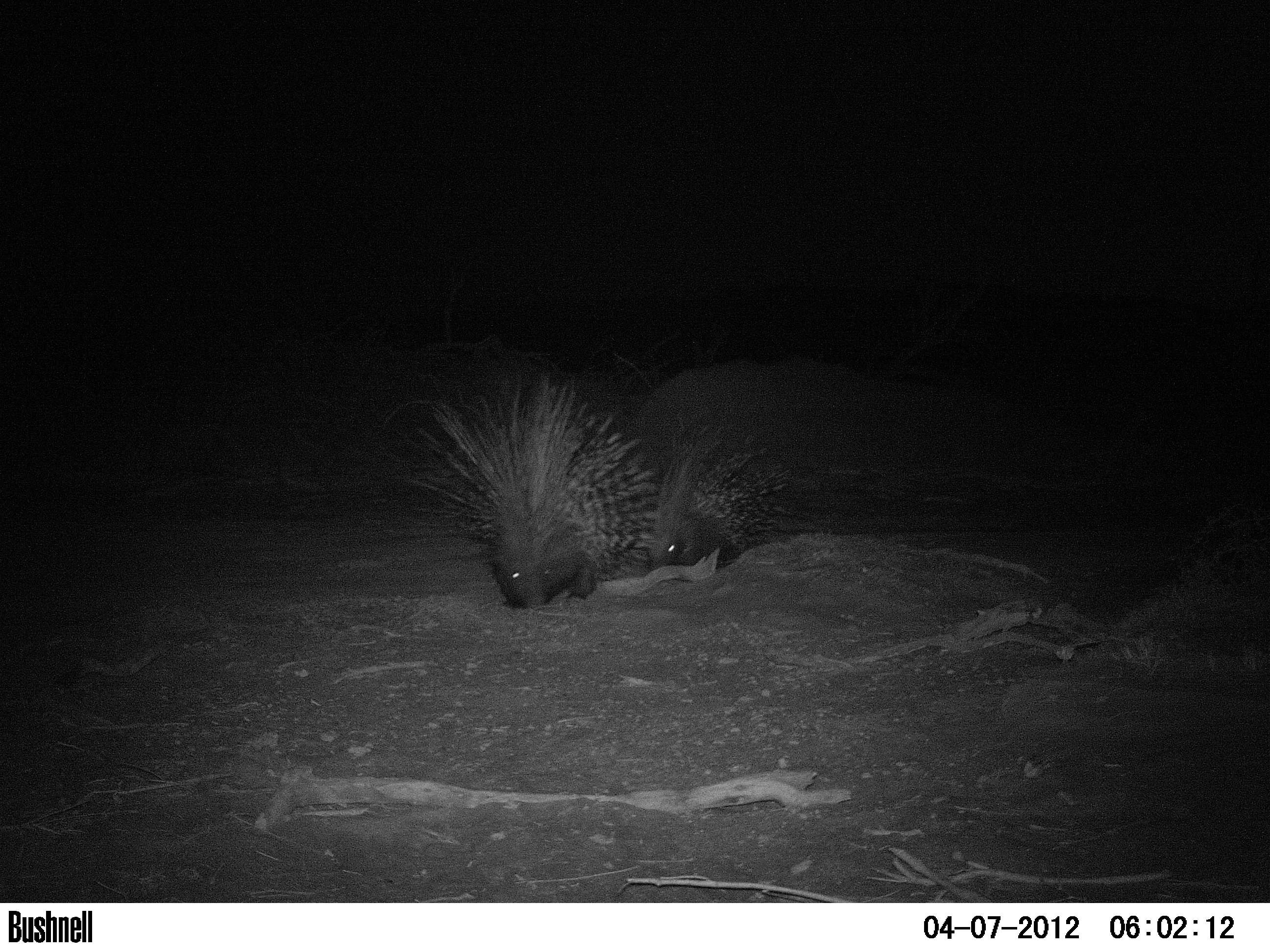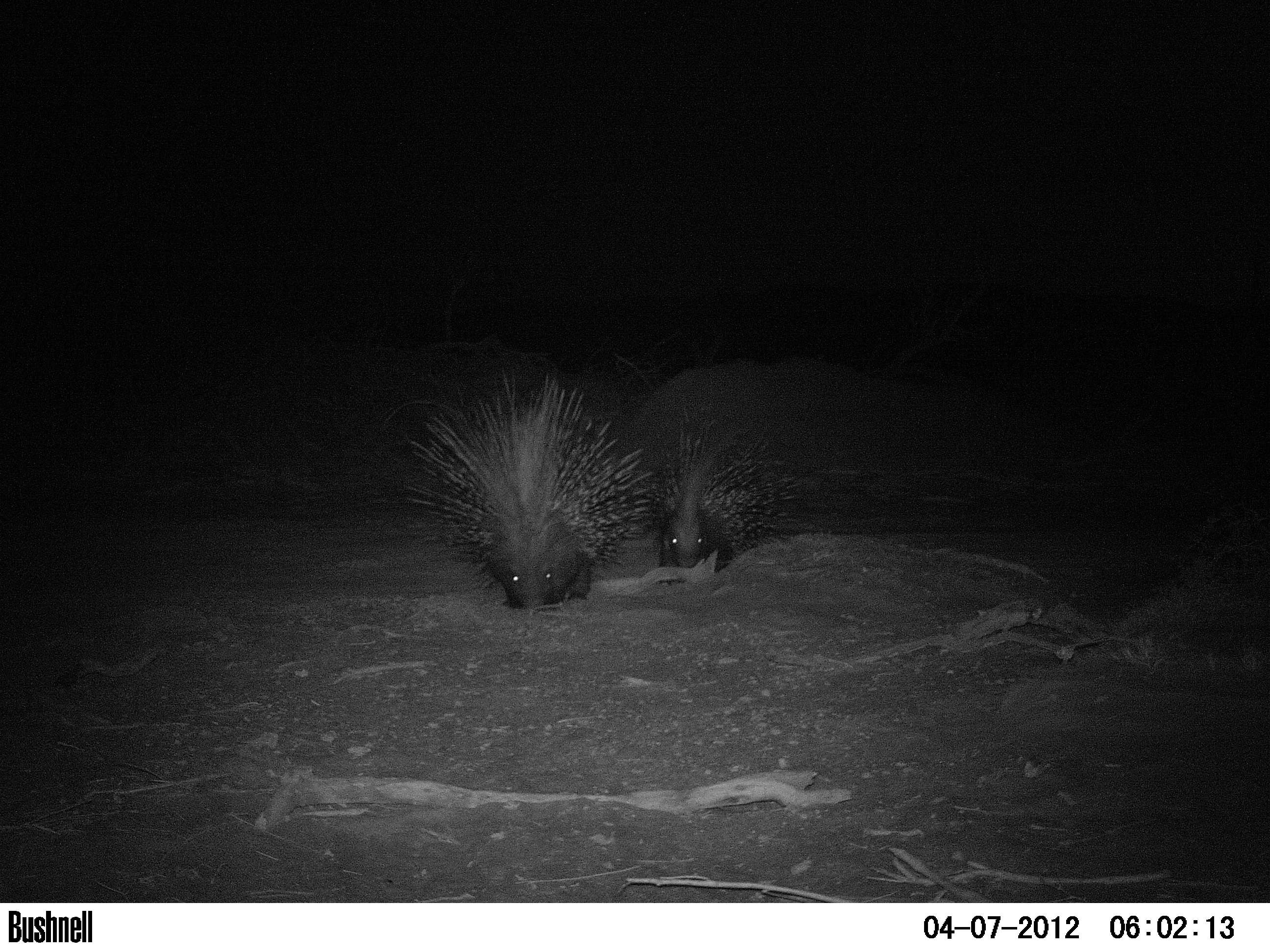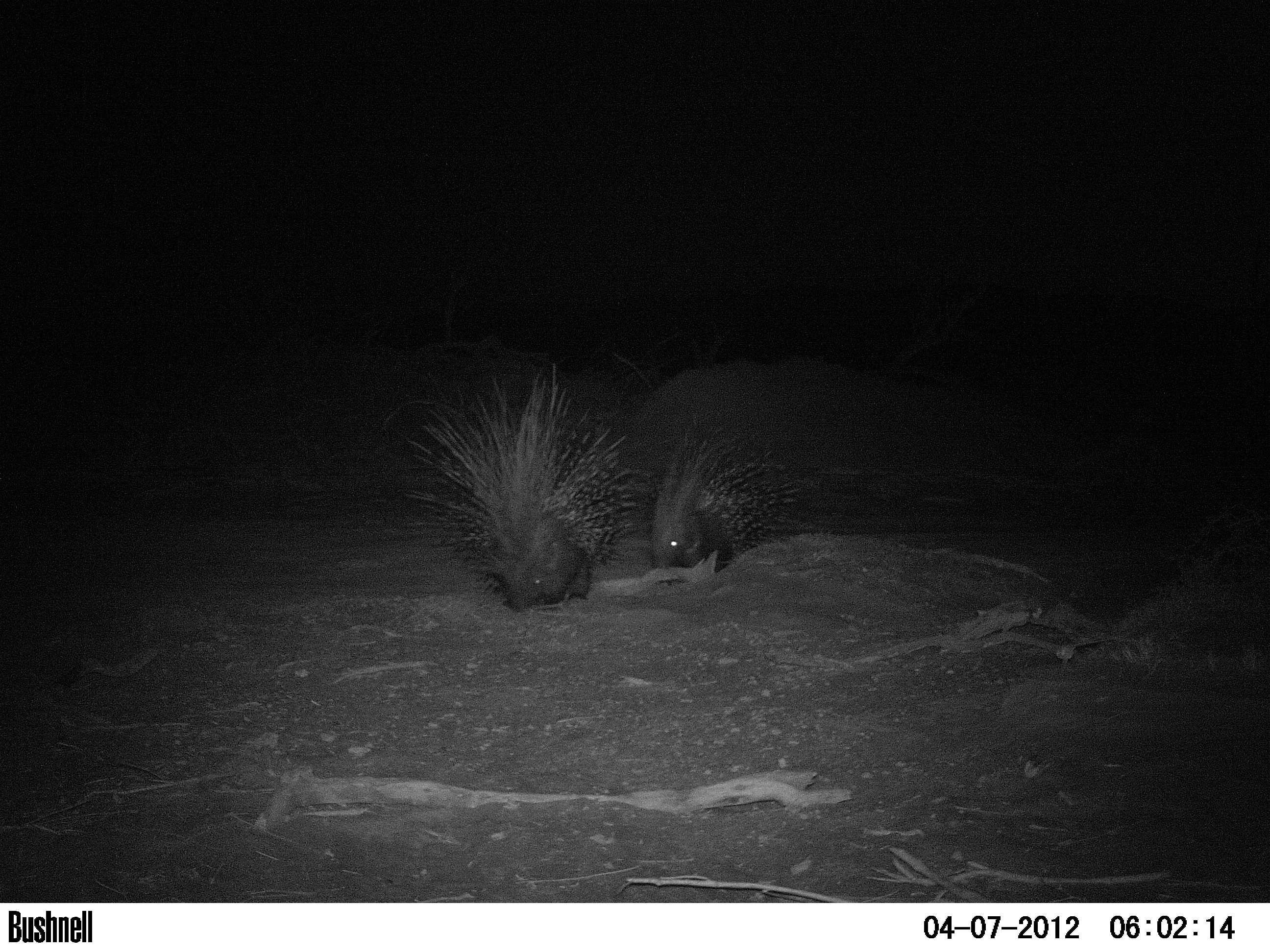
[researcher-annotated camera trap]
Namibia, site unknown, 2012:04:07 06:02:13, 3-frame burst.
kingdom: Animalia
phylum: Chordata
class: Mammalia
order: Rodentia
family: Hystricidae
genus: Hystrix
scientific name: Hystrix africaeaustralis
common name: cape porcupine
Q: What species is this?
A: Hystrix africaeaustralis (cape porcupine).